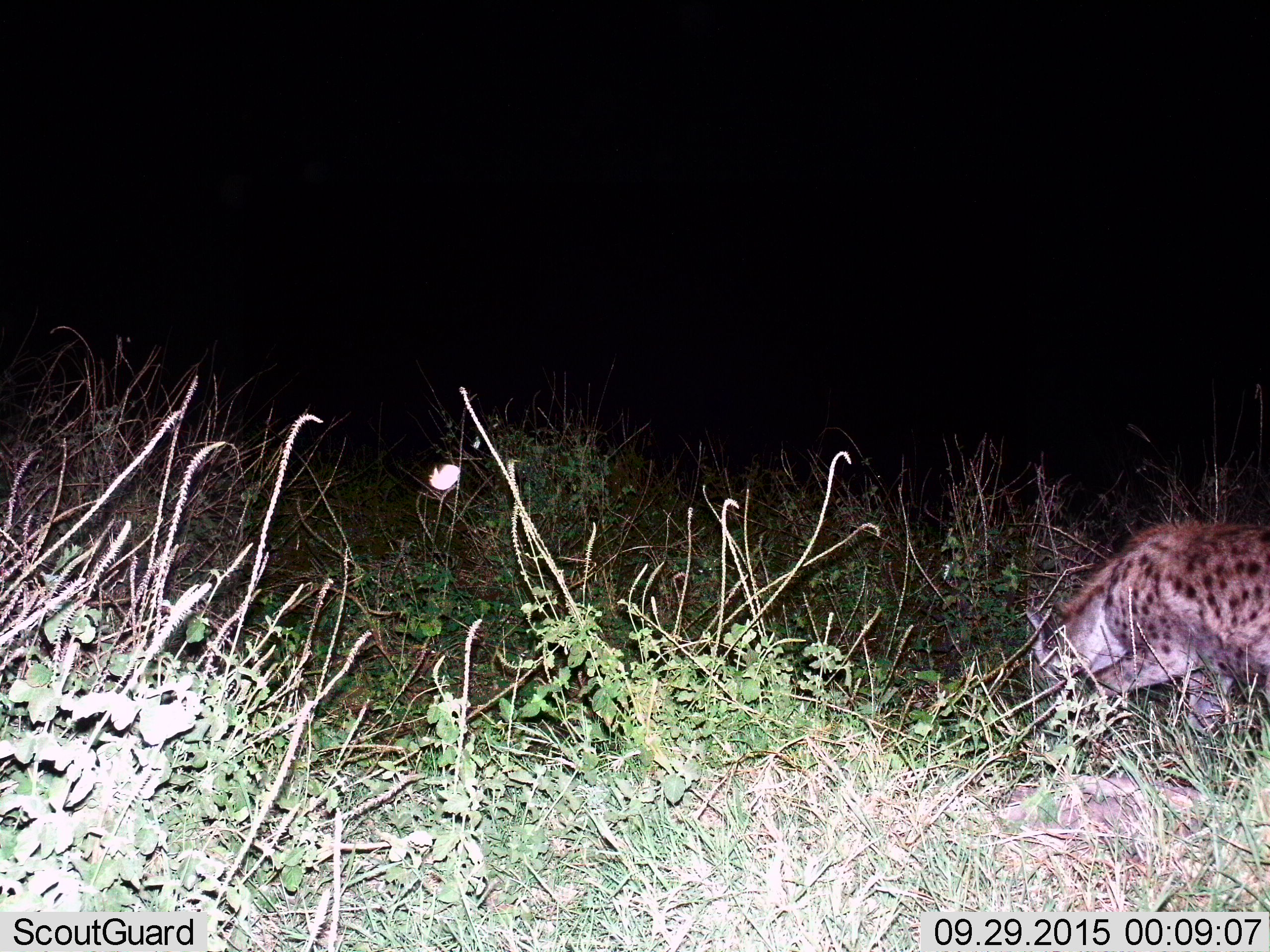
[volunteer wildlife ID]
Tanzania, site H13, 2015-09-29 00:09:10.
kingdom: Animalia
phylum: Chordata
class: Mammalia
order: Carnivora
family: Hyaenidae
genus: Crocuta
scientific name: Crocuta crocuta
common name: spotted hyena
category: hyenaspotted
Hyenaspotted (spotted hyena) (Crocuta crocuta), count 1. Behavior (volunteer vote fractions): standing 22%, resting 0%, moving 89%, interacting 0%. Young present (vote fraction): 0%. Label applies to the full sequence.